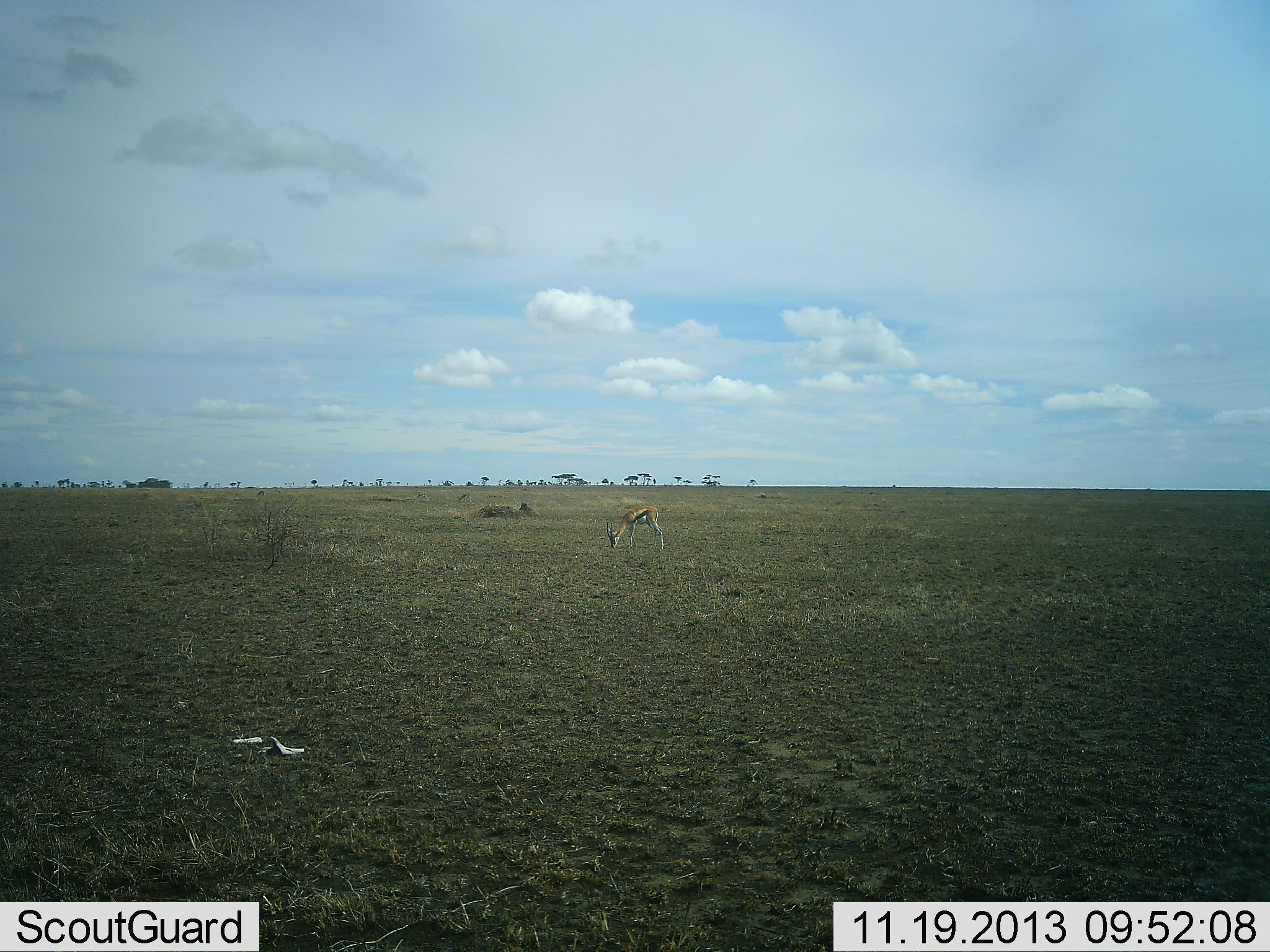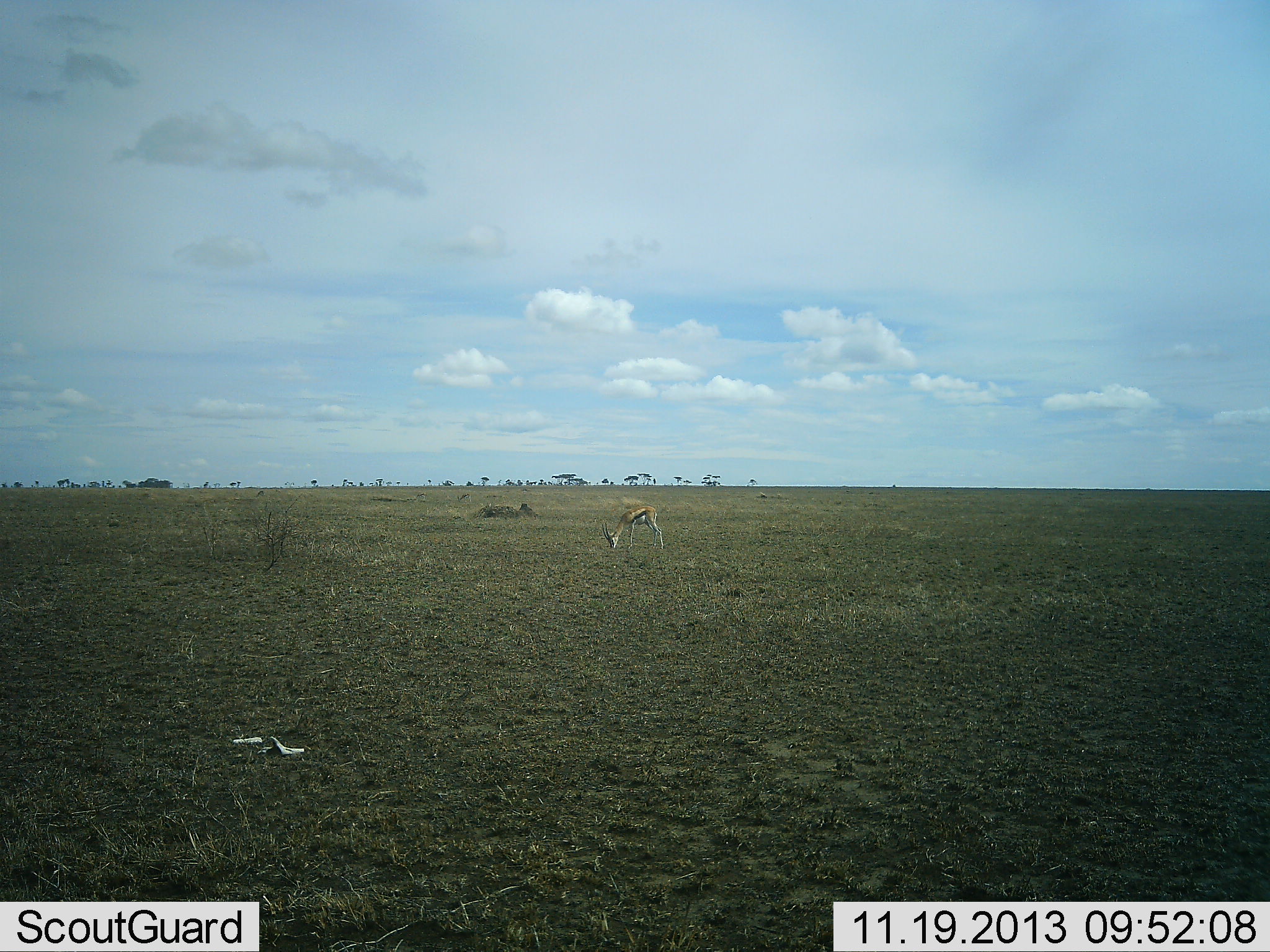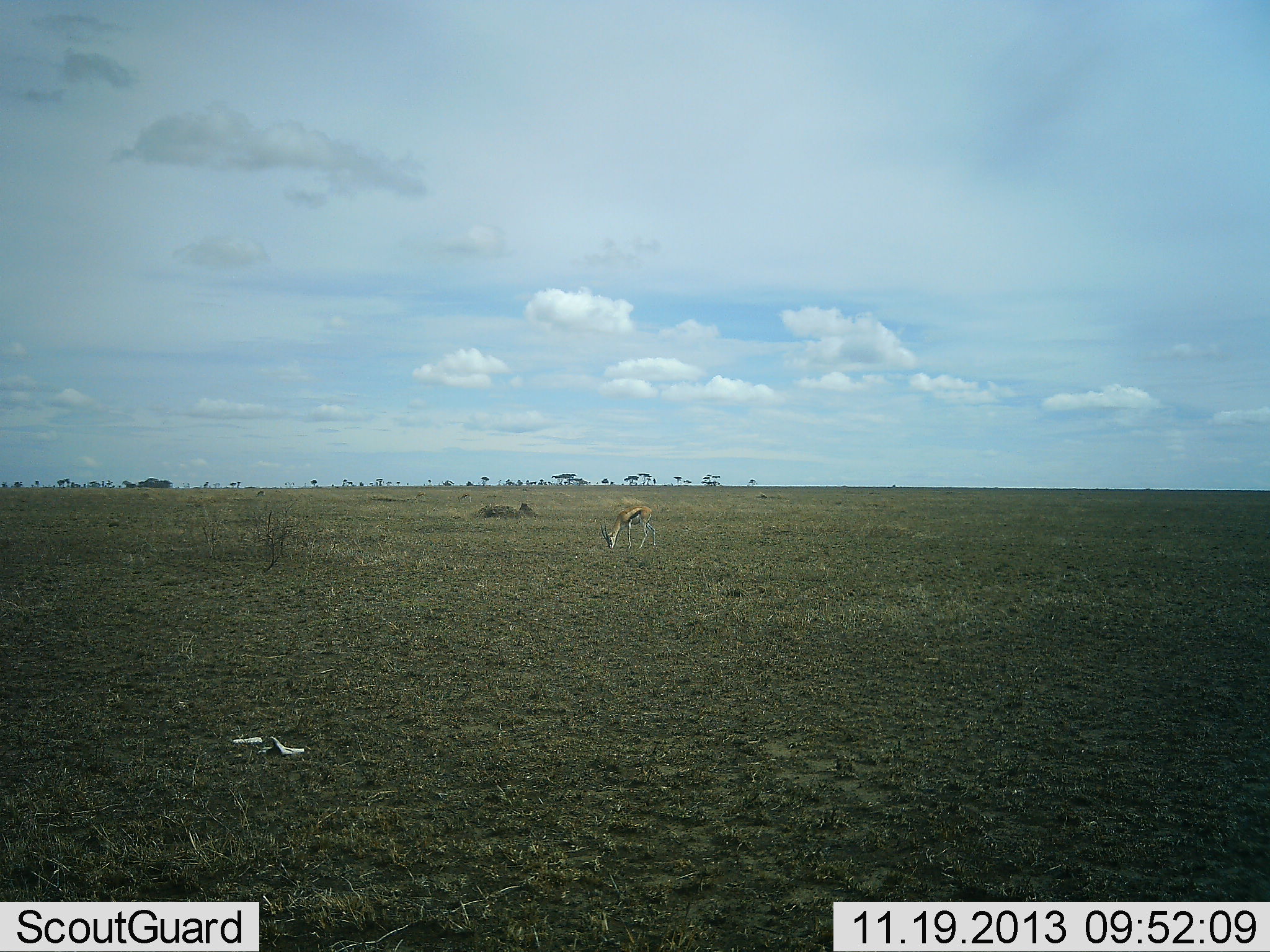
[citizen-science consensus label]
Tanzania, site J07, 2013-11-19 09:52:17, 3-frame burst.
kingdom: Animalia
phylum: Chordata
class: Mammalia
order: Artiodactyla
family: Bovidae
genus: Eudorcas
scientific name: Eudorcas thomsonii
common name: thomson's gazelle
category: gazellethomsons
Gazellethomsons (thomson's gazelle) (Eudorcas thomsonii), count 1. Behavior (volunteer vote fractions): standing 10%, resting 0%, moving 10%, interacting 0%. Young present (vote fraction): 0%. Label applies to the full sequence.